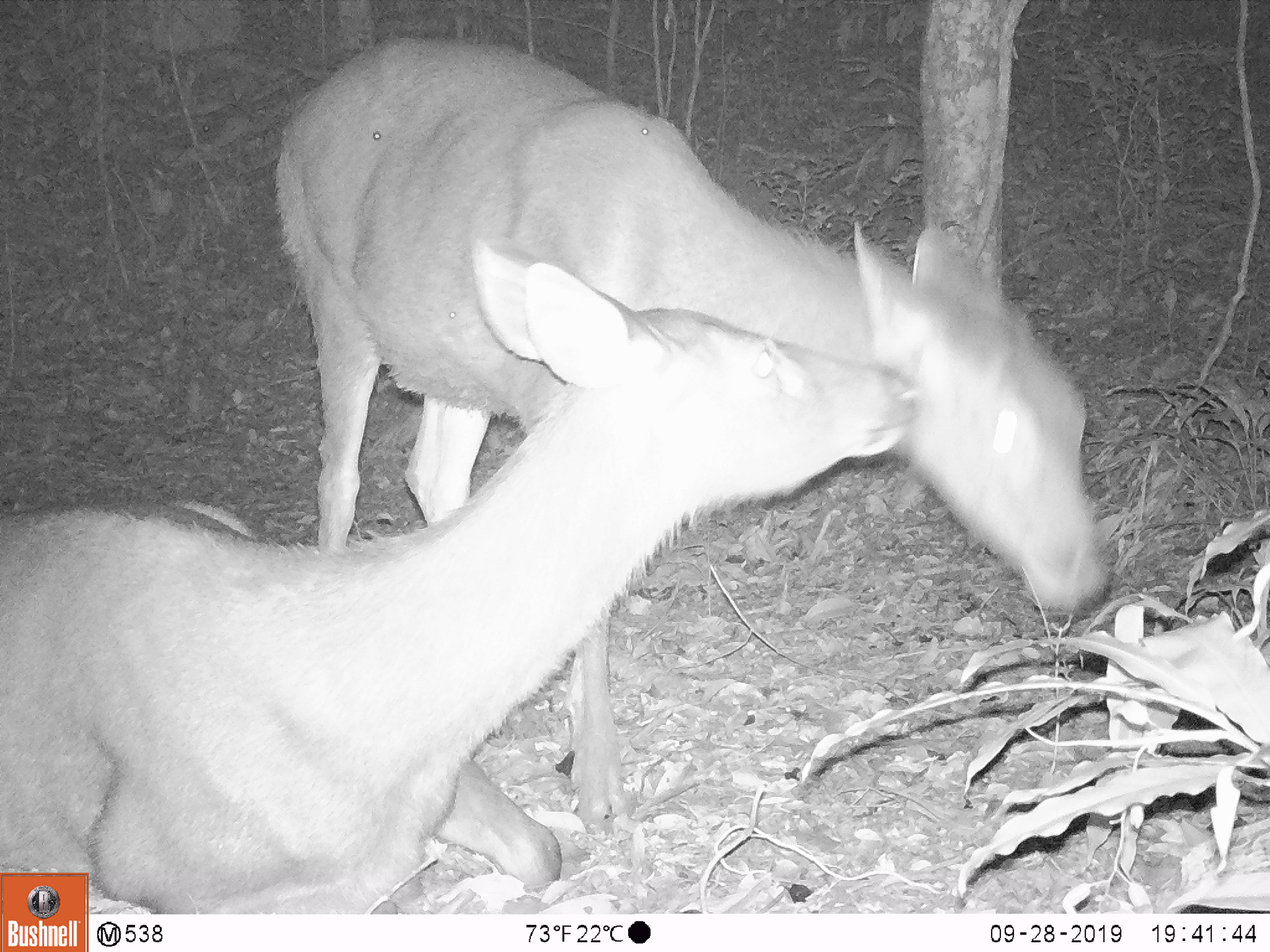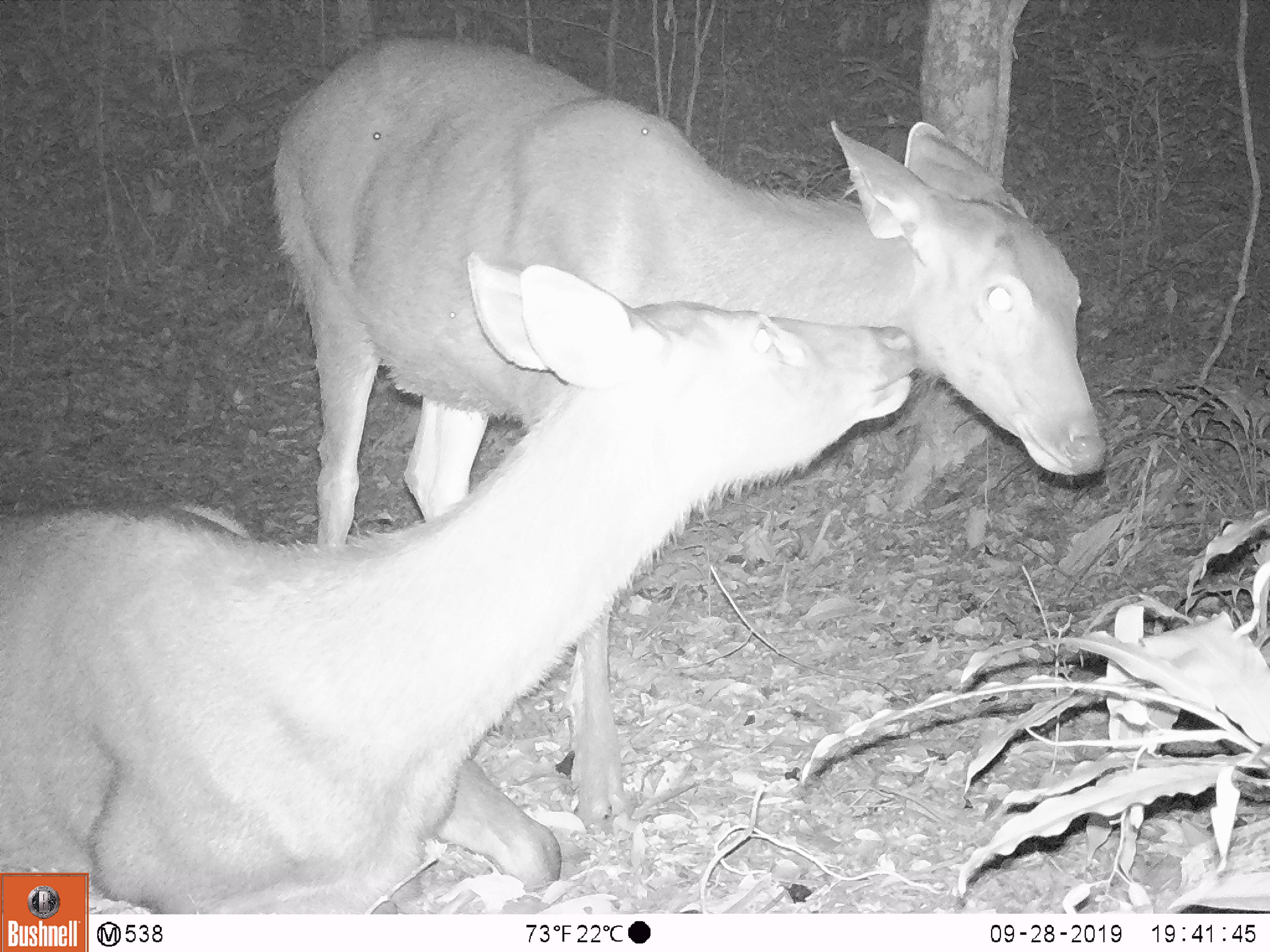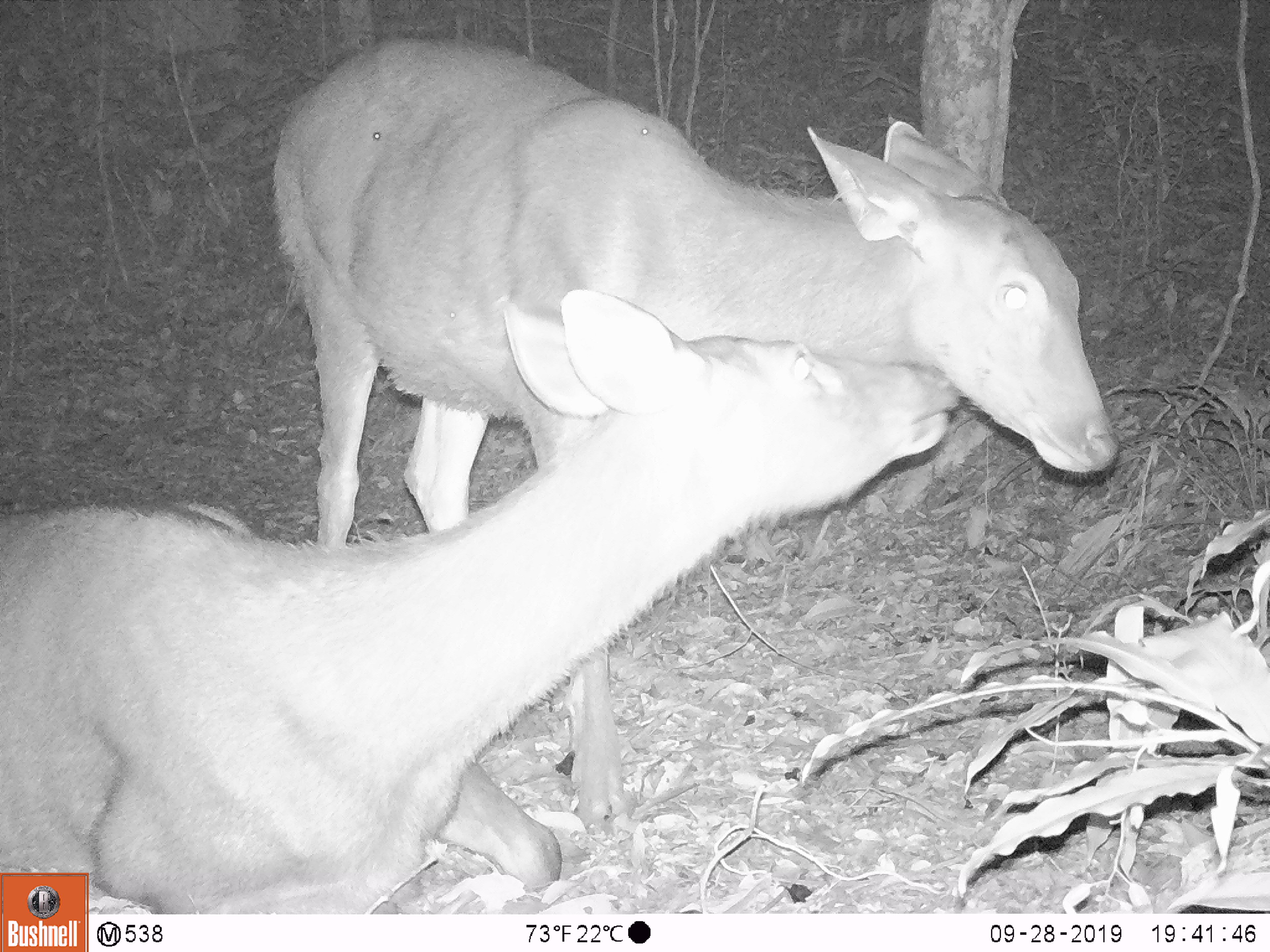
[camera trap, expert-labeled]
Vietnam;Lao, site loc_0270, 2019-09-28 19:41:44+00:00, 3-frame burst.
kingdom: Animalia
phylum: Chordata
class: Mammalia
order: Artiodactyla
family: Cervidae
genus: Rusa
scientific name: Rusa unicolor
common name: sambar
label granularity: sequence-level